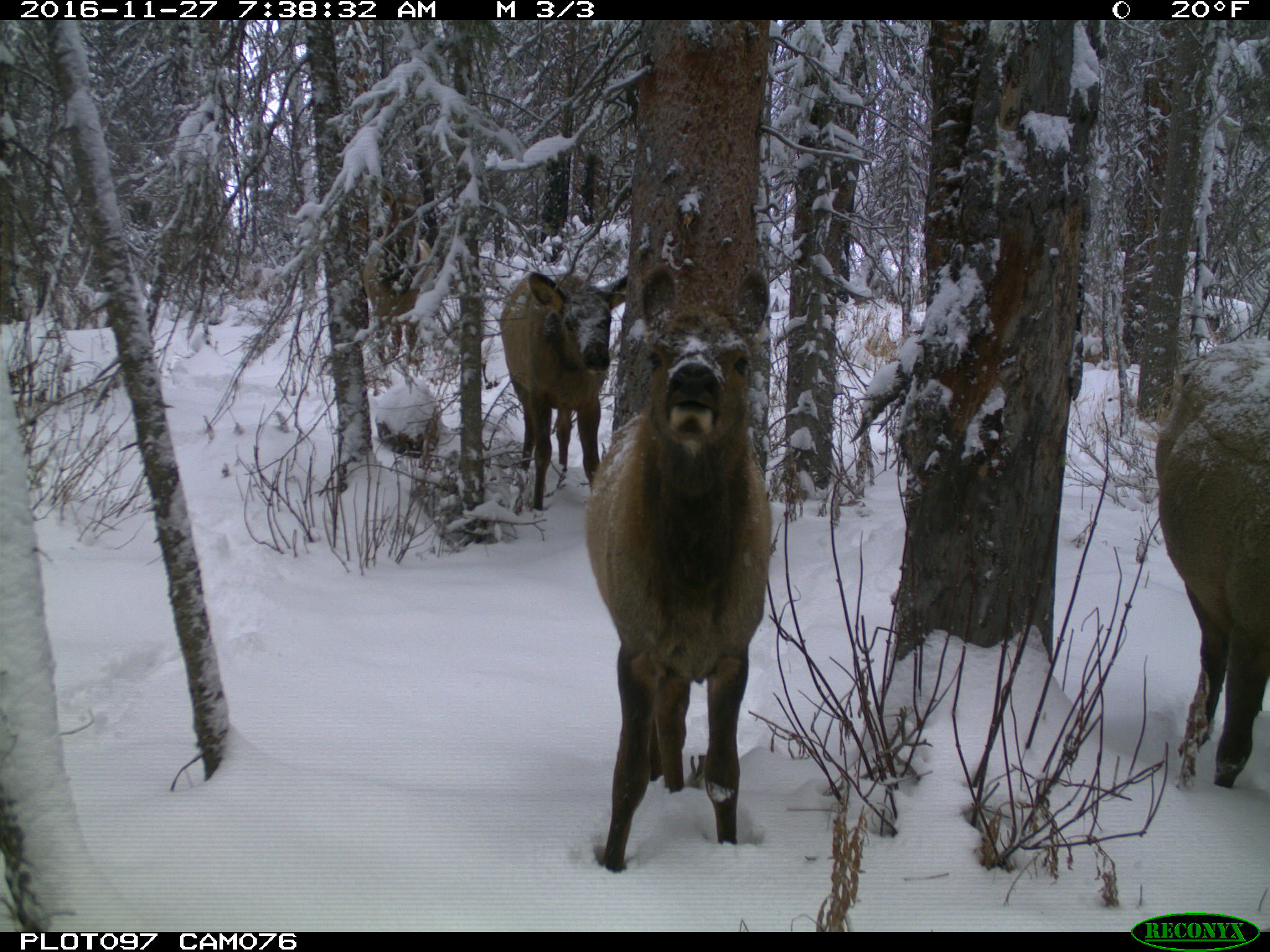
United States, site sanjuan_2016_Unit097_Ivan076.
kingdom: Animalia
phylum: Chordata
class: Mammalia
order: Artiodactyla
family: Cervidae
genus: Cervus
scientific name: Cervus elaphus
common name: red deer